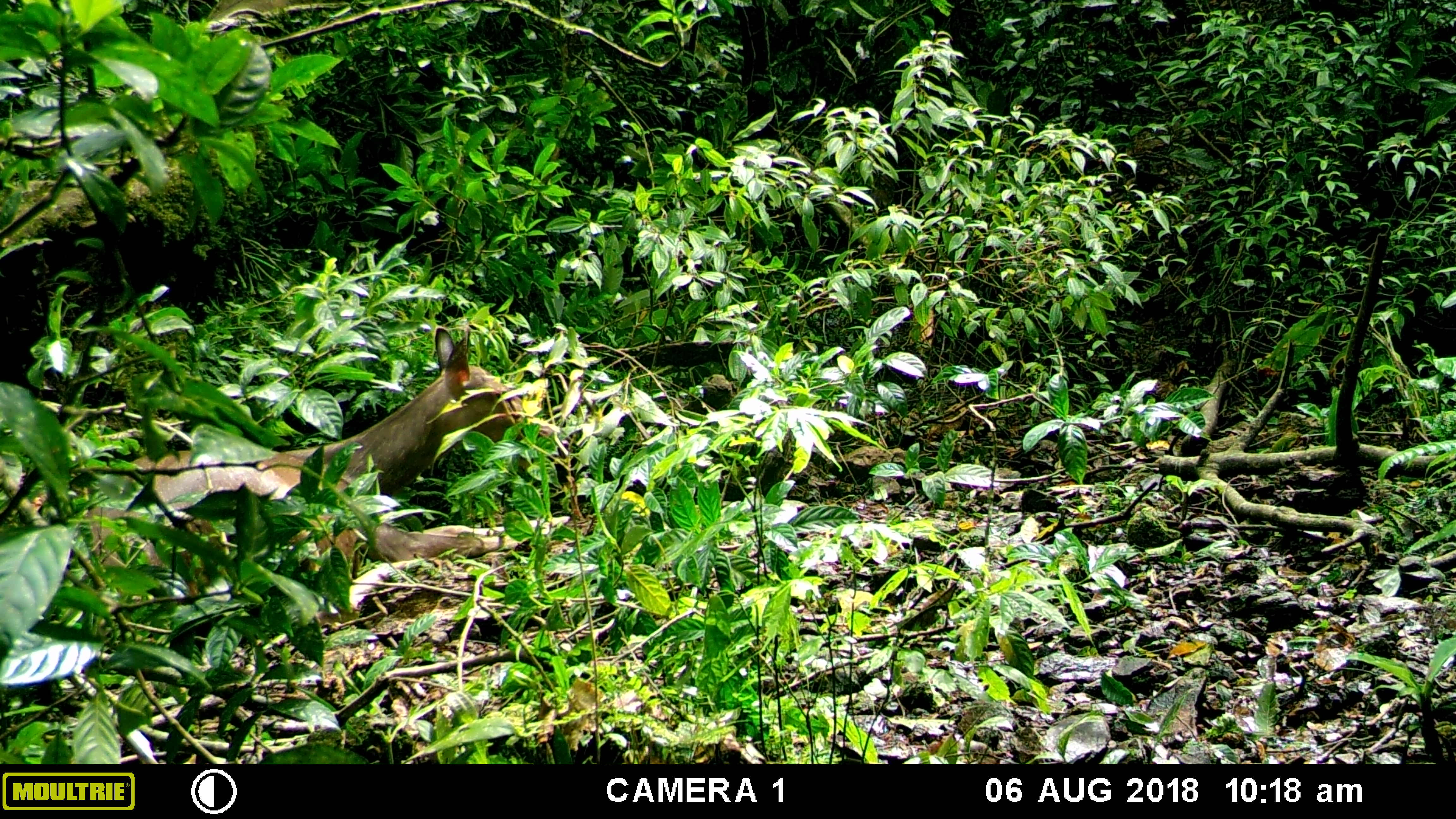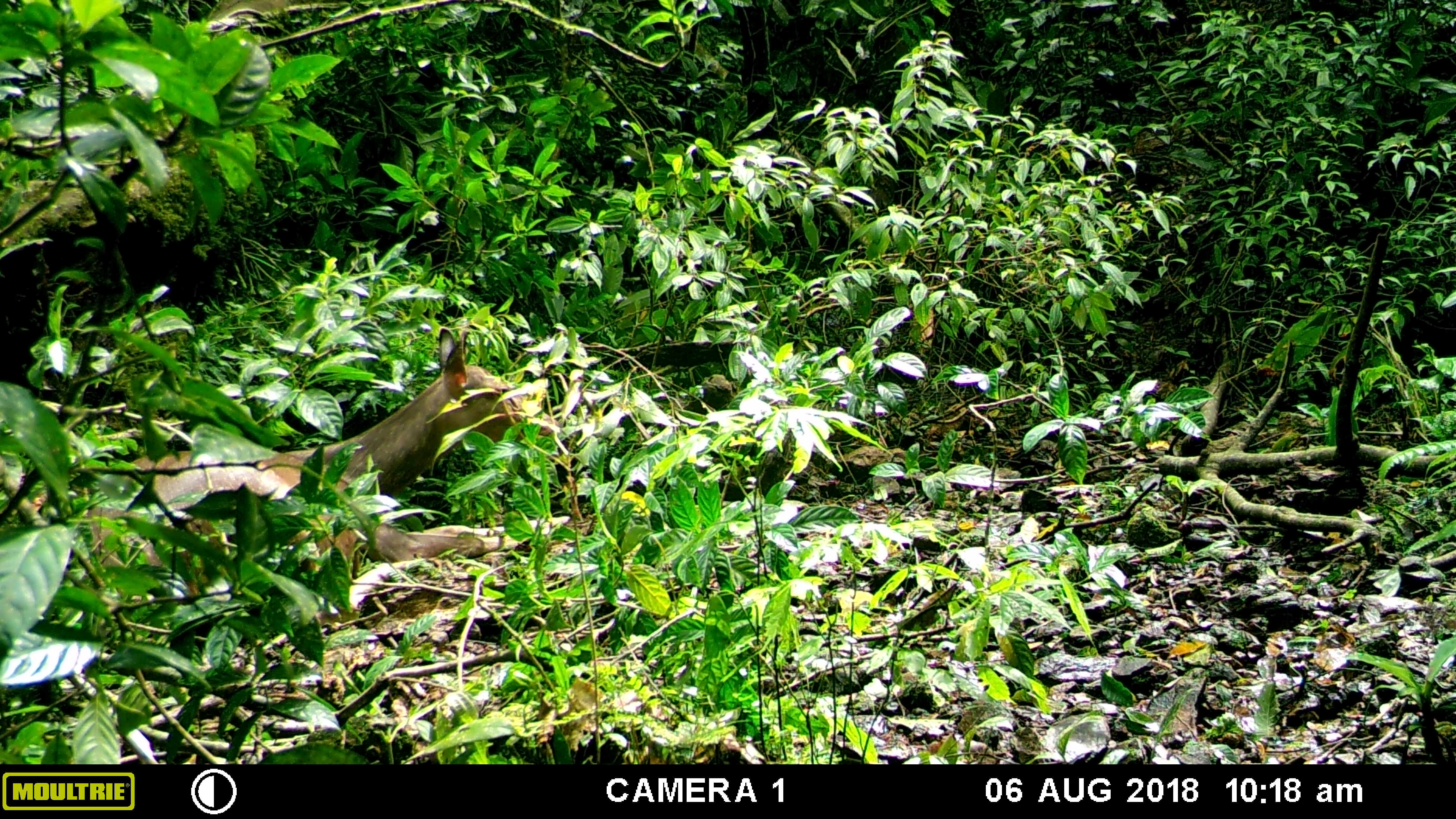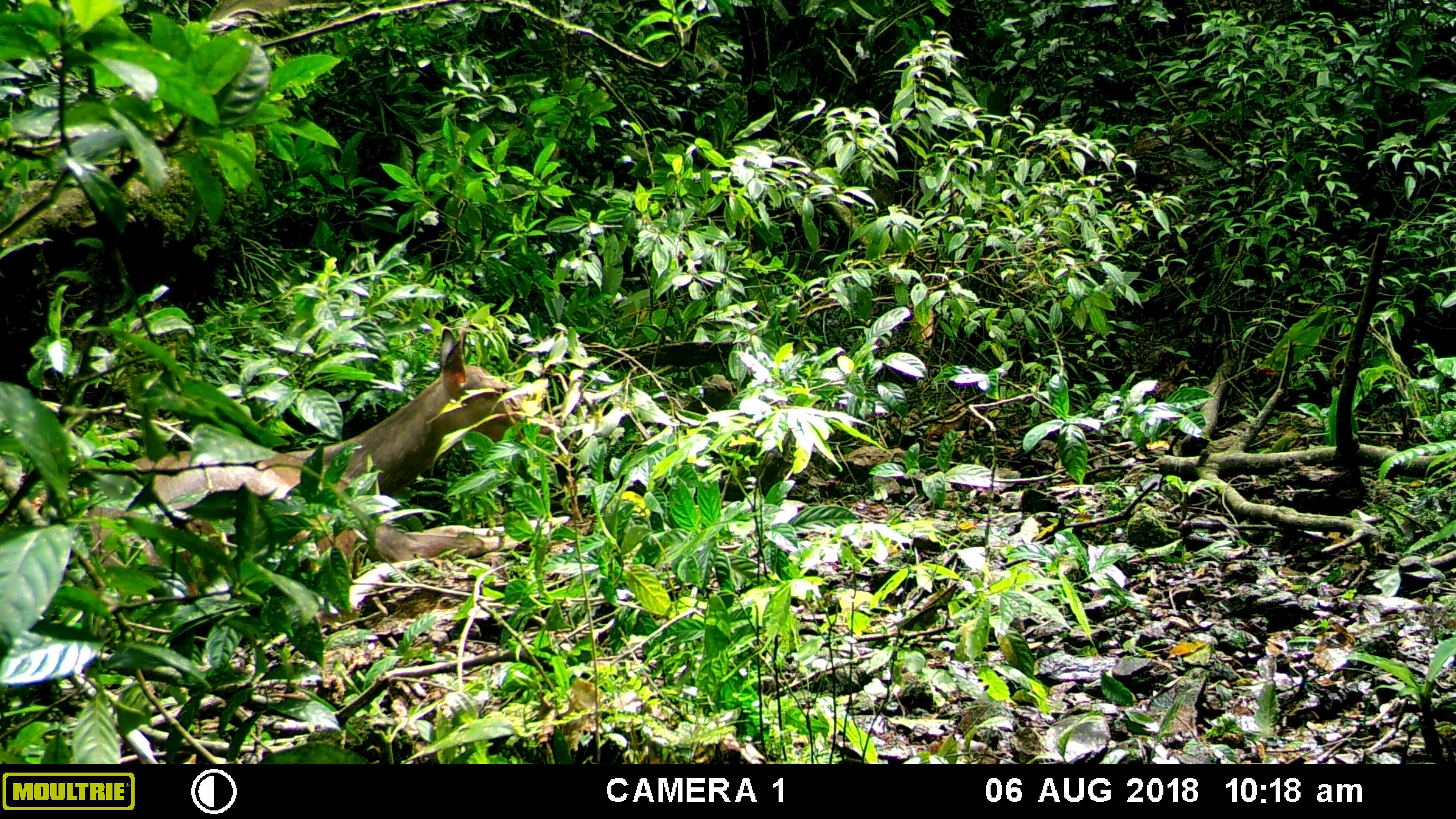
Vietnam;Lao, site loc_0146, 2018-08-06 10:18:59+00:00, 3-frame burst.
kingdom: Animalia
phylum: Chordata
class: Mammalia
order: Artiodactyla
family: Cervidae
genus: Rusa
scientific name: Rusa unicolor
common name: sambar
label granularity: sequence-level